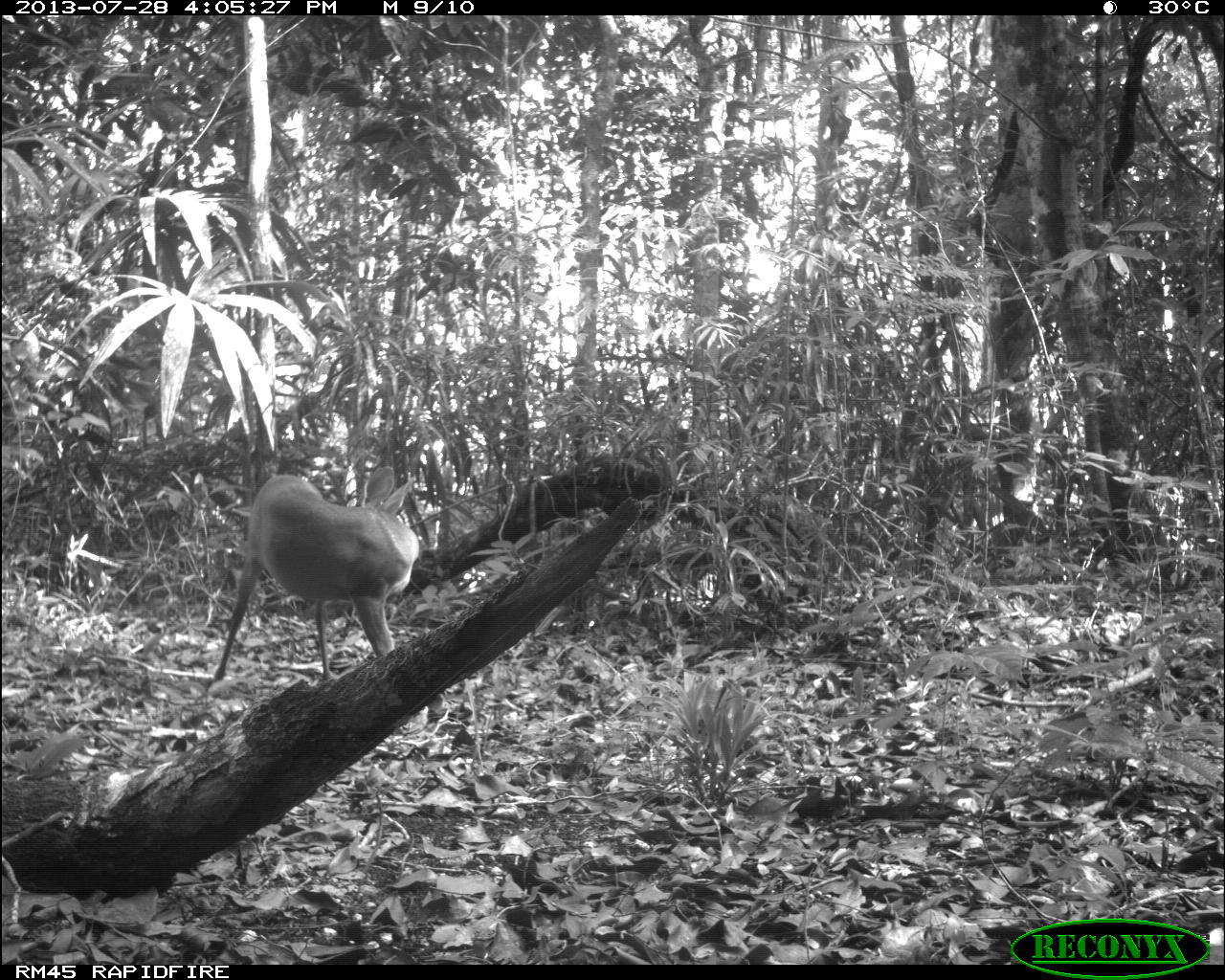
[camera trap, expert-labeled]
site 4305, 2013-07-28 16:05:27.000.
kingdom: Animalia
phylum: Chordata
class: Mammalia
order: Artiodactyla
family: Cervidae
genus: Mazama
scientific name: Mazama temama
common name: central american red brocket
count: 1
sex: male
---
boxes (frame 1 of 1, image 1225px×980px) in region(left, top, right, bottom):
mazama temama: region(212, 465, 423, 681)